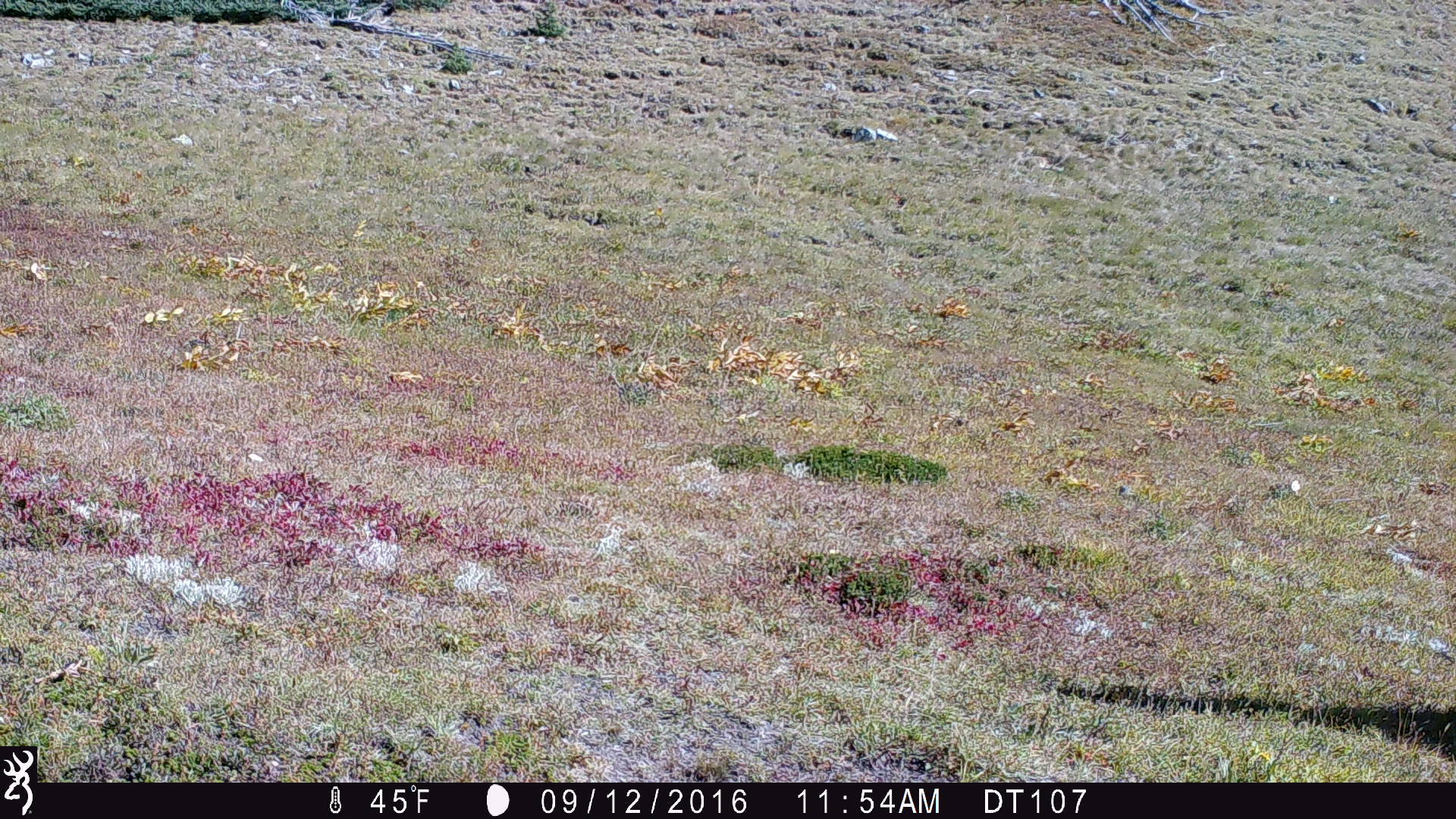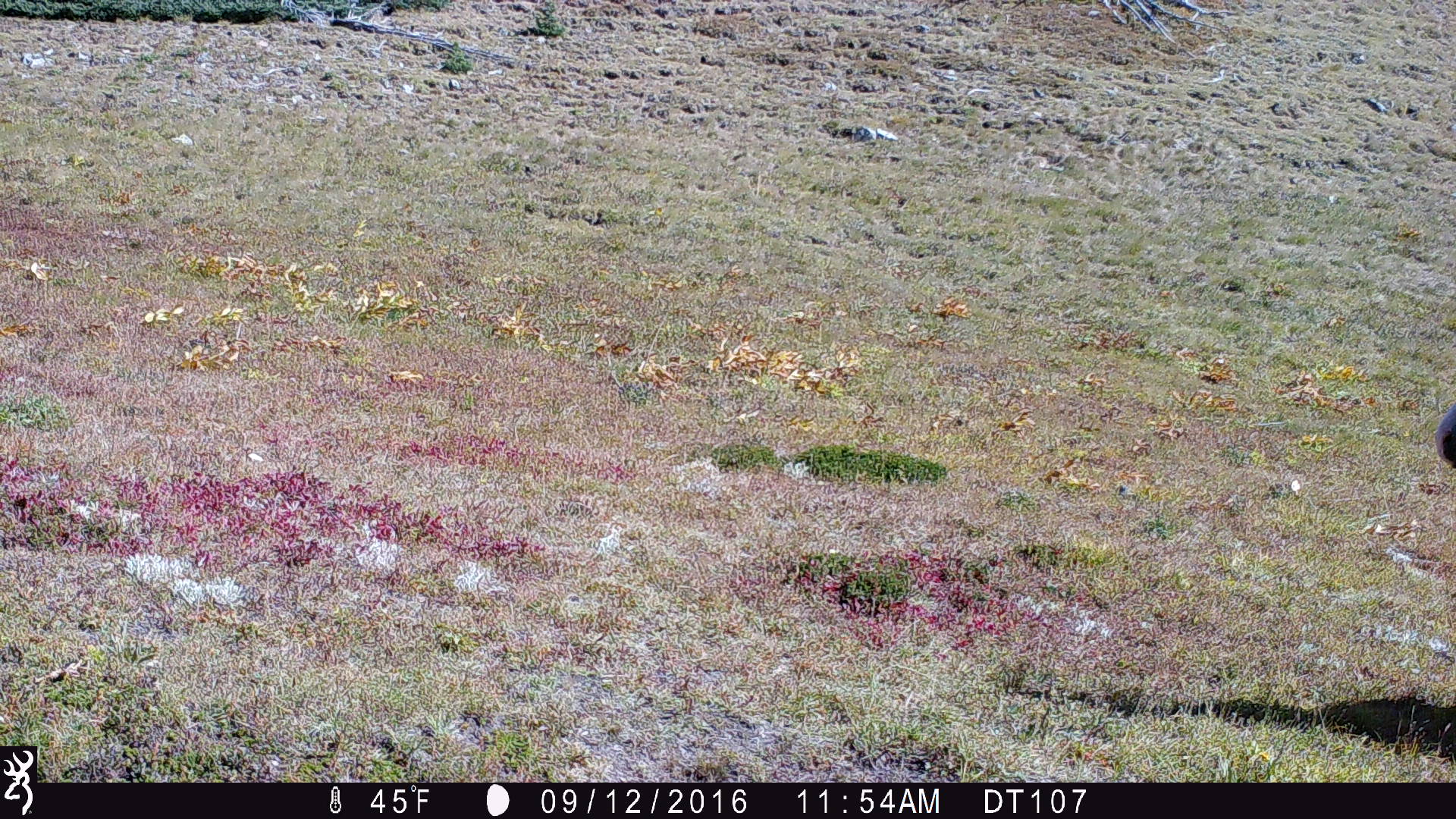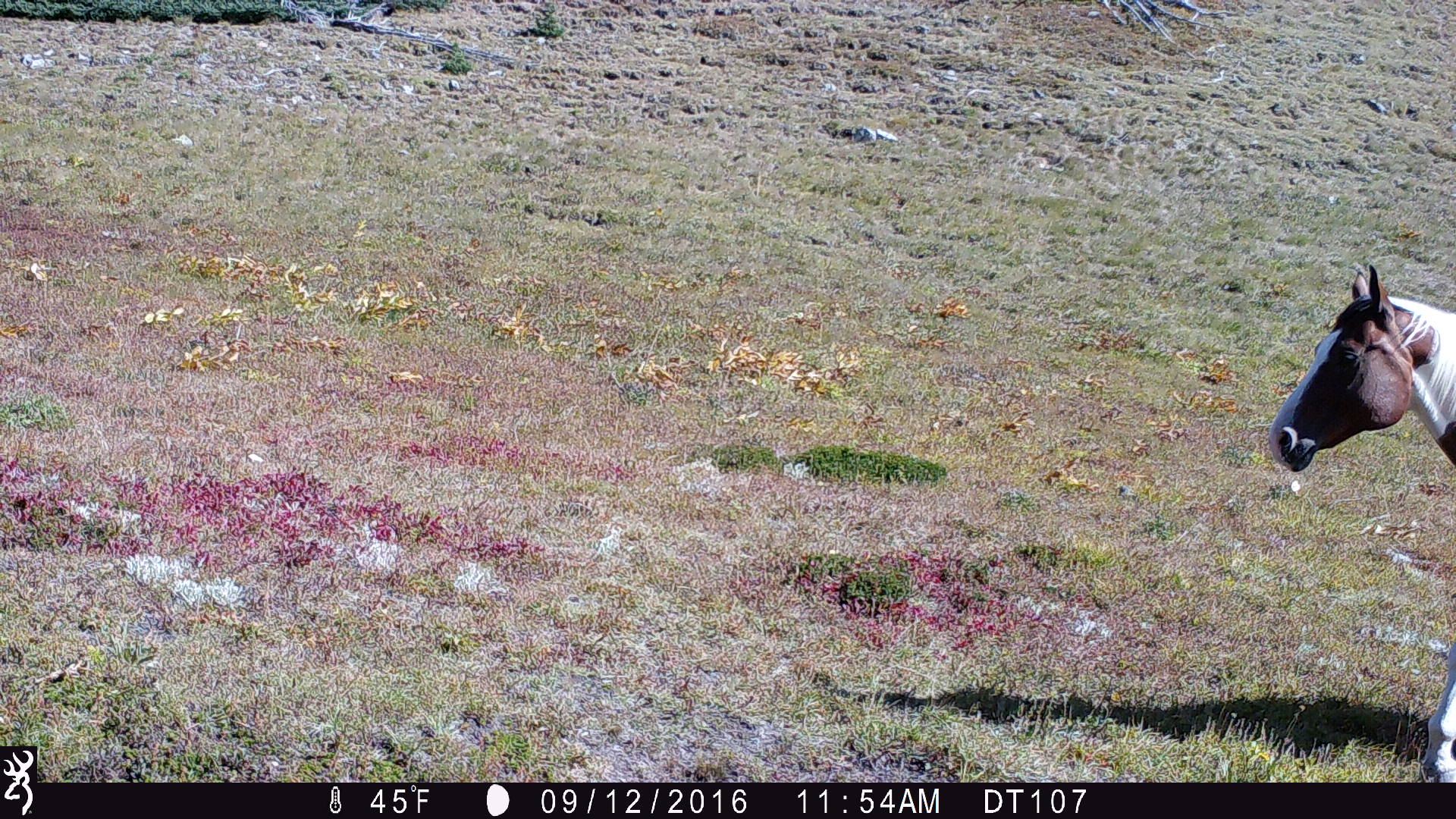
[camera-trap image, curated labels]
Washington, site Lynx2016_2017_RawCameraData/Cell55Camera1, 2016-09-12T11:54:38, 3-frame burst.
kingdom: Animalia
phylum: Chordata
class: Mammalia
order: Perissodactyla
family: Equidae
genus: Equus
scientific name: Equus caballus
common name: domestic horse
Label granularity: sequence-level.